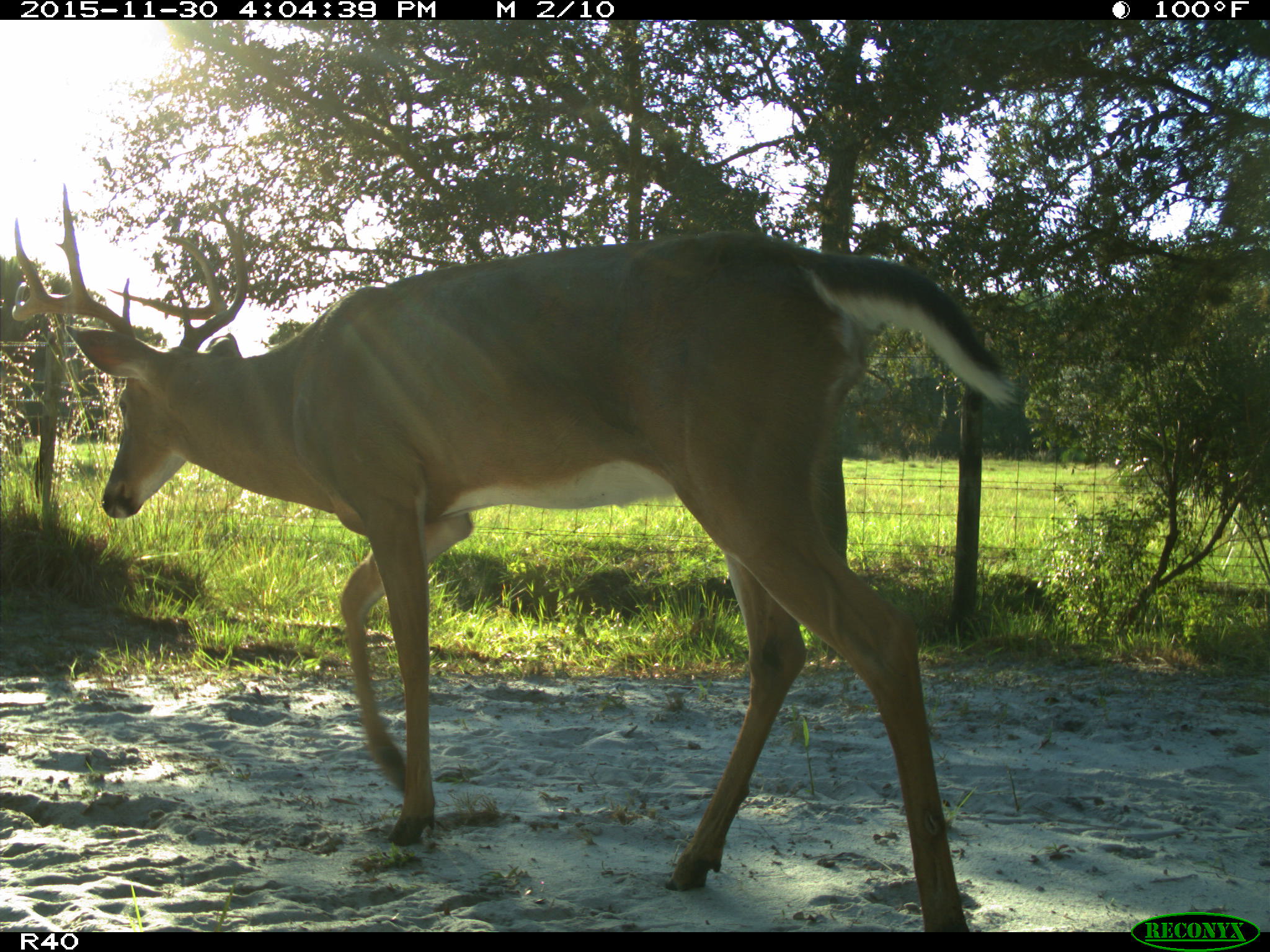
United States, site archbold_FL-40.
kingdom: Animalia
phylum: Chordata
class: Mammalia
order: Artiodactyla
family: Cervidae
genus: Odocoileus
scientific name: Odocoileus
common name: deer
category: unidentified deer